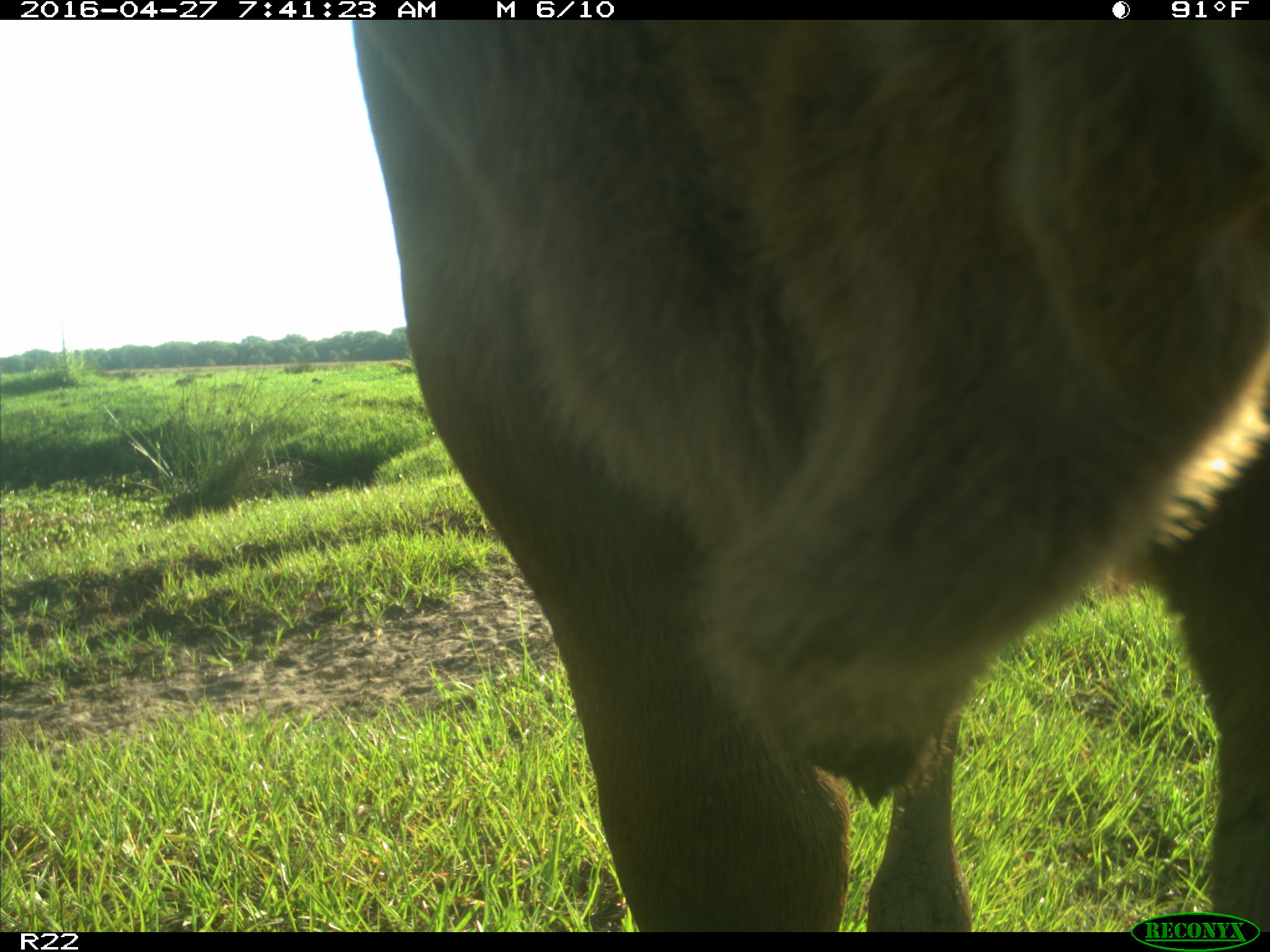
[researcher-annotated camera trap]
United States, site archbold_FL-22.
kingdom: Animalia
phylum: Chordata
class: Mammalia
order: Artiodactyla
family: Bovidae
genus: Bos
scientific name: Bos taurus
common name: domestic cow